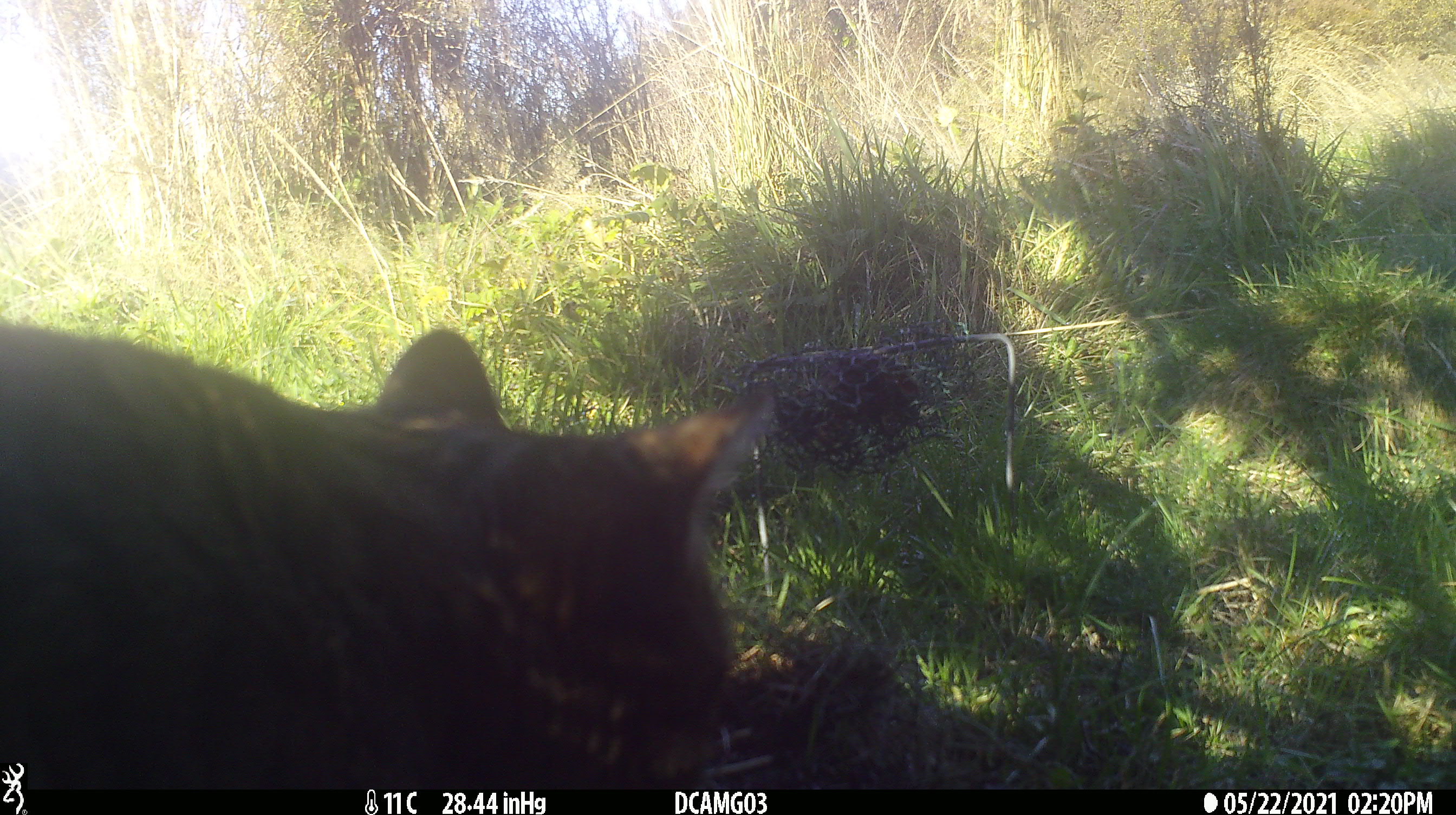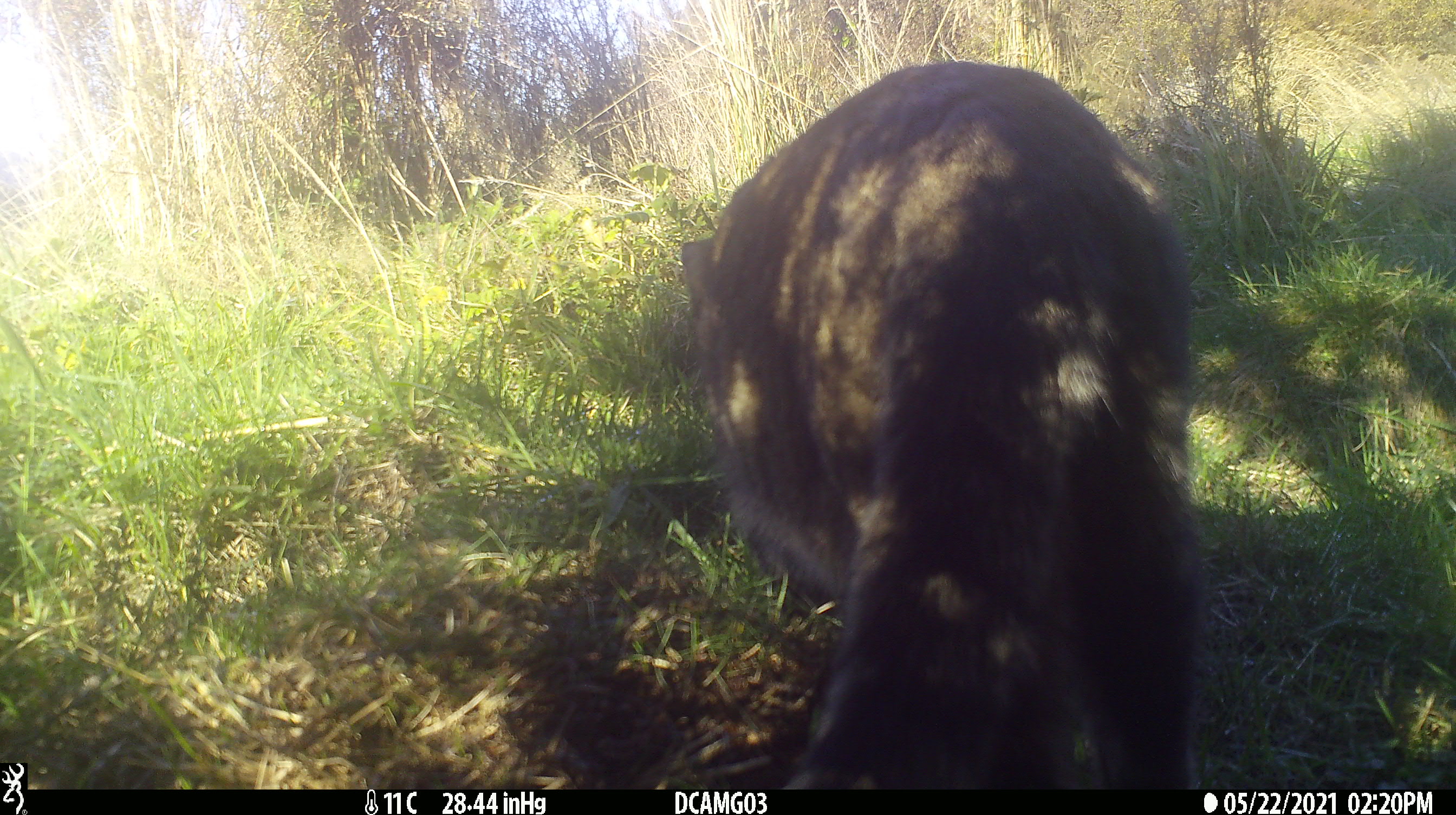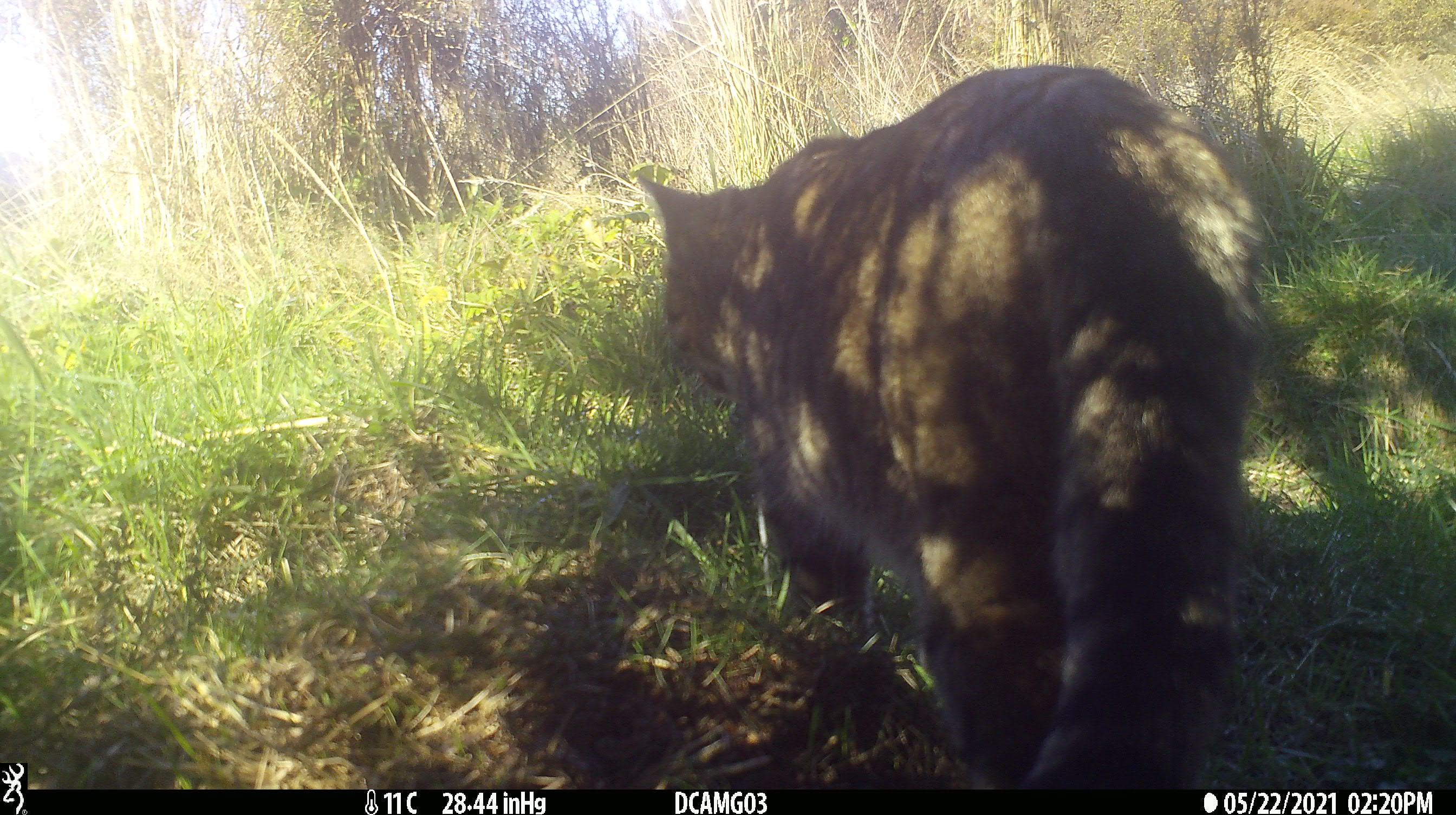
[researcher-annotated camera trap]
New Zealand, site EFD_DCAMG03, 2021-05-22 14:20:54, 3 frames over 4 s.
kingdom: Animalia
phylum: Chordata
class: Mammalia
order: Carnivora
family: Felidae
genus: Felis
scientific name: Felis catus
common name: domestic cat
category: cat